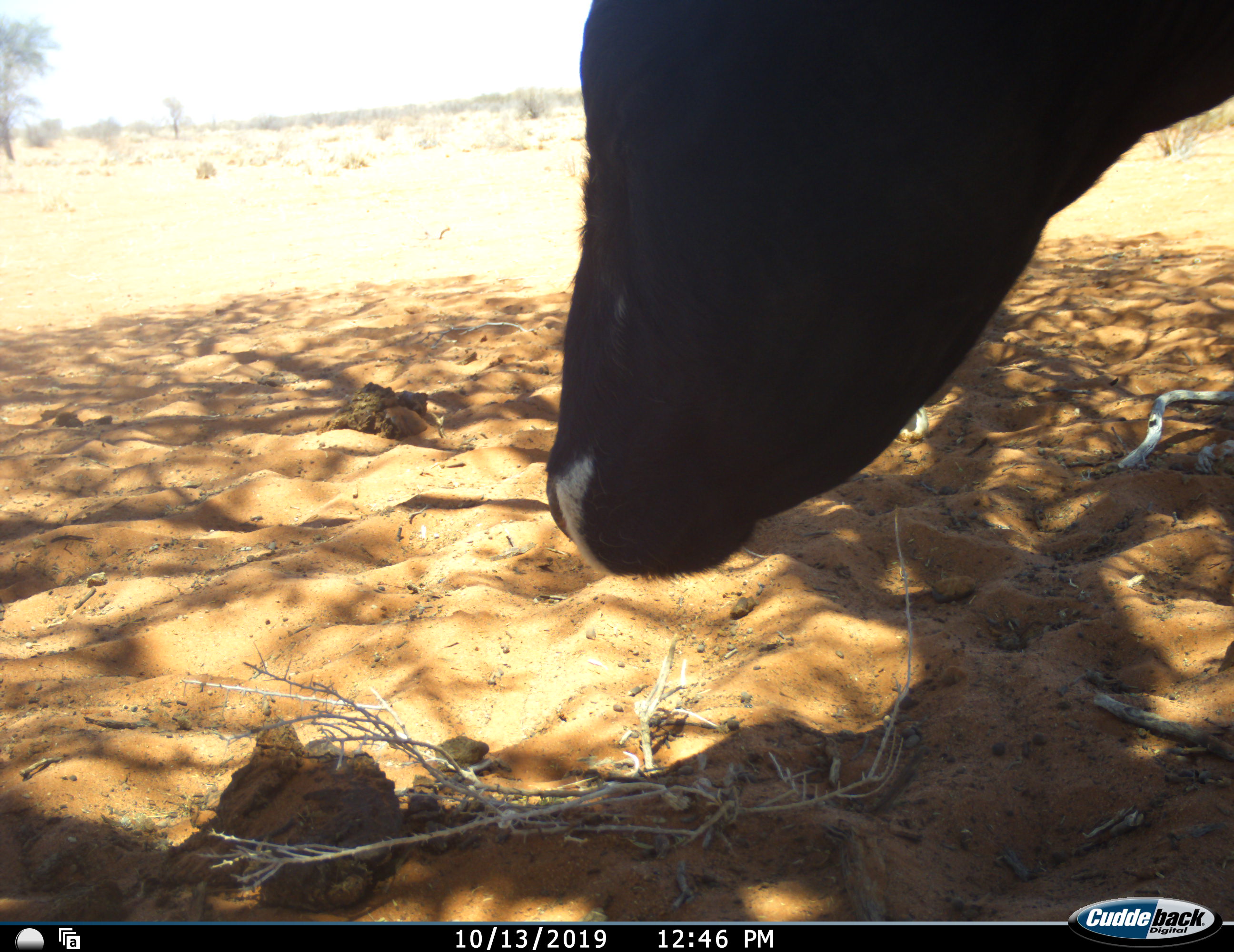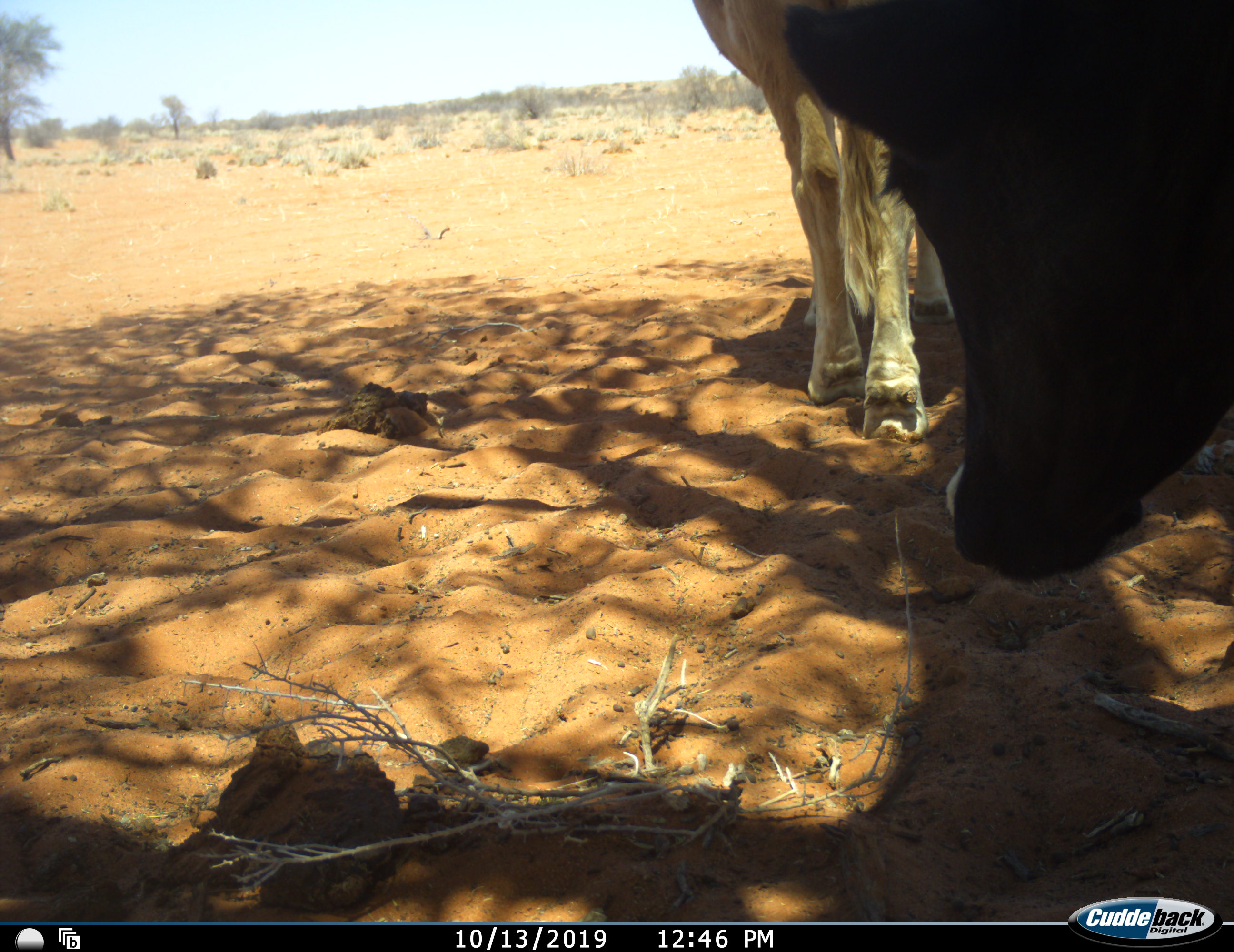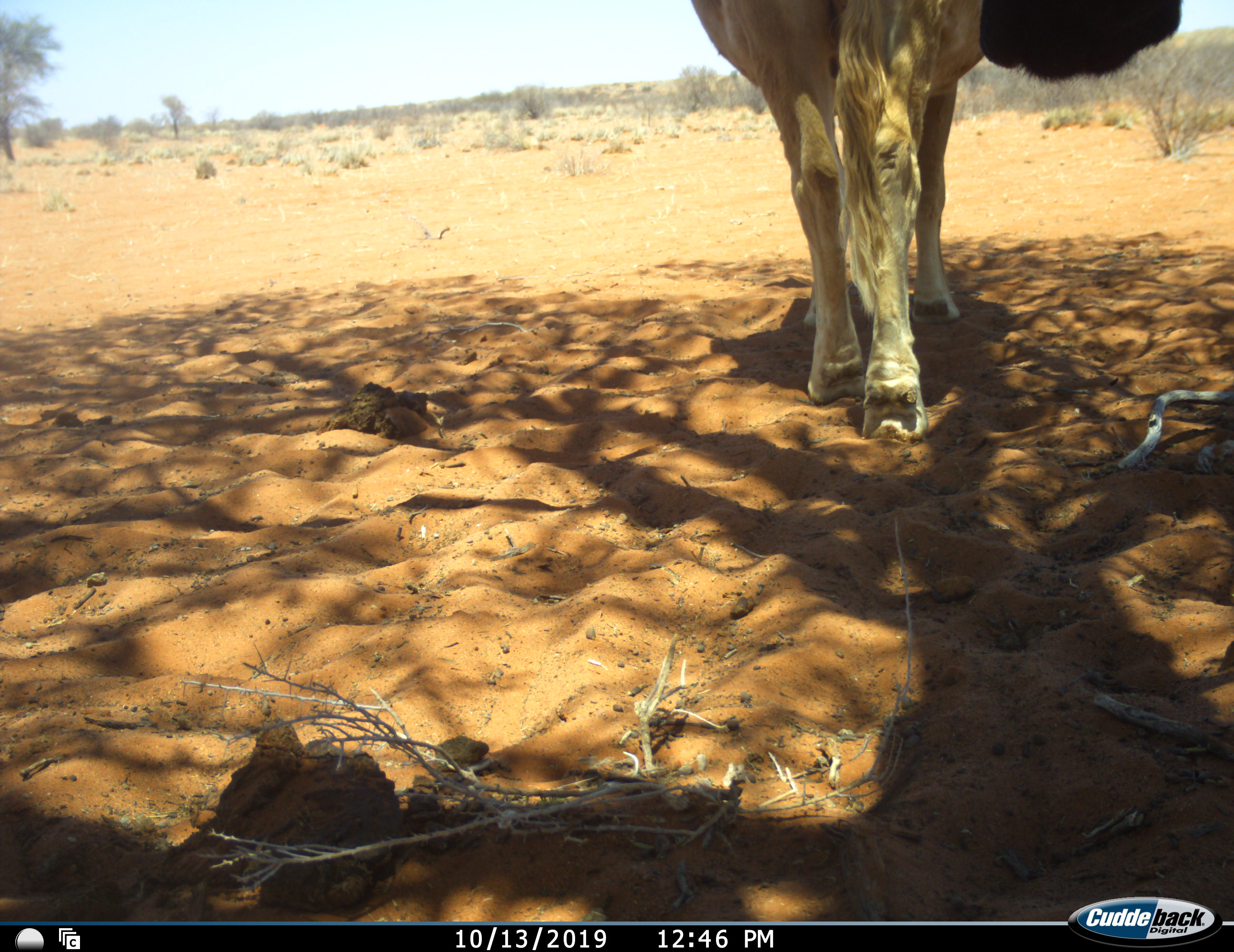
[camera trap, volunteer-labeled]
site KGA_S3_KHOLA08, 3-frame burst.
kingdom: Animalia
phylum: Chordata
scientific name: Vertebrata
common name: domestic animal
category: domesticanimal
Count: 2.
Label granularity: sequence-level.